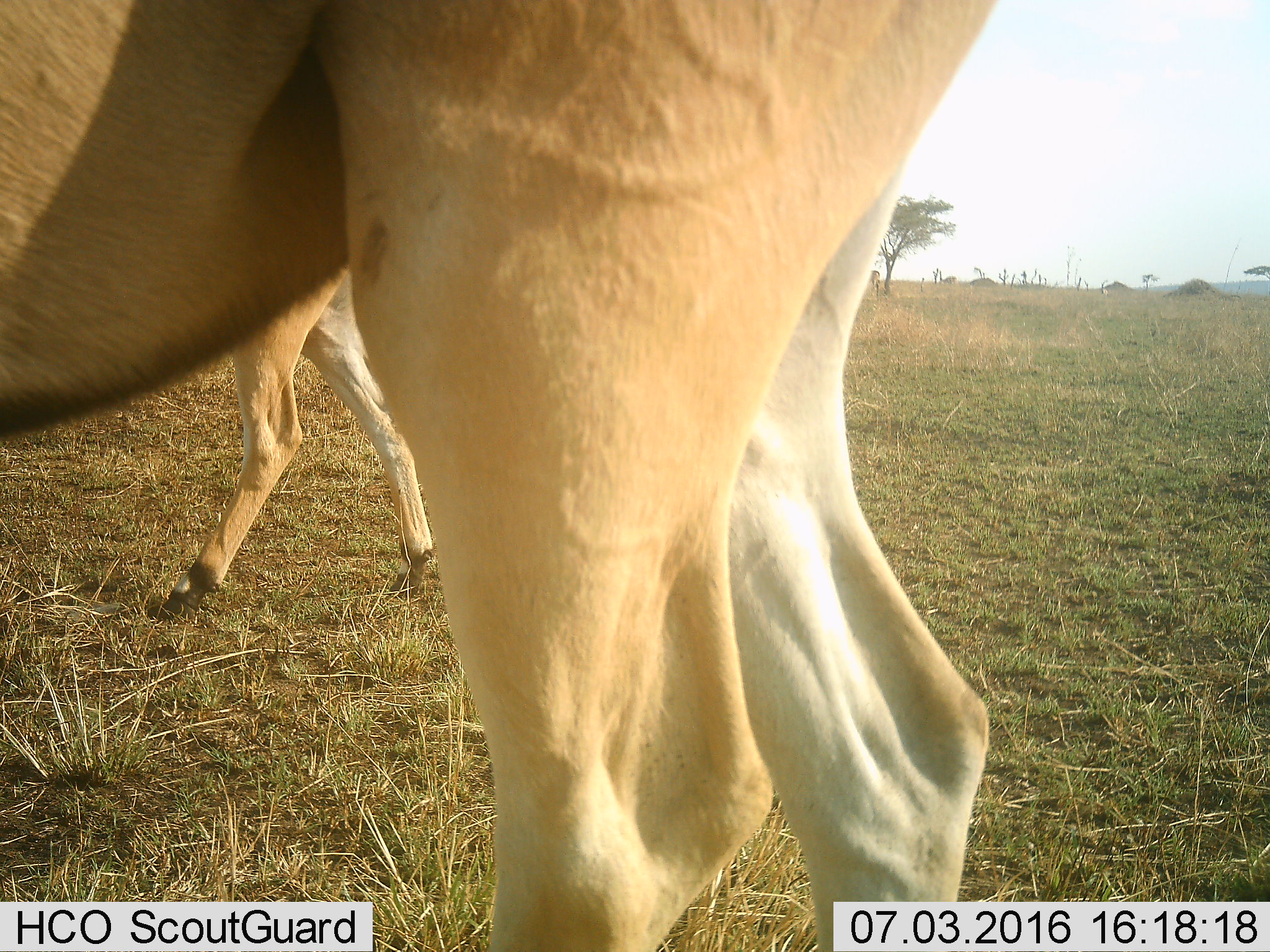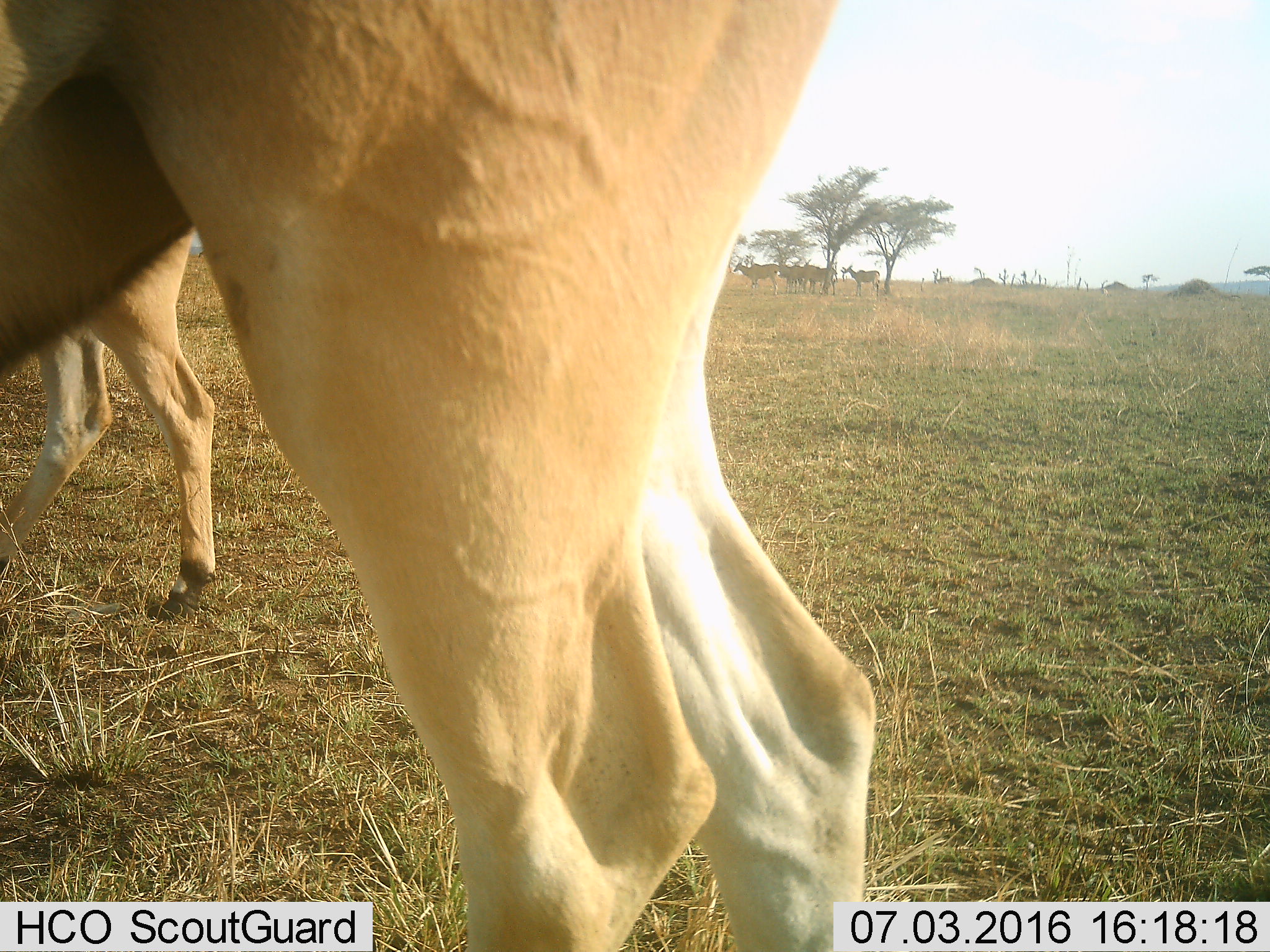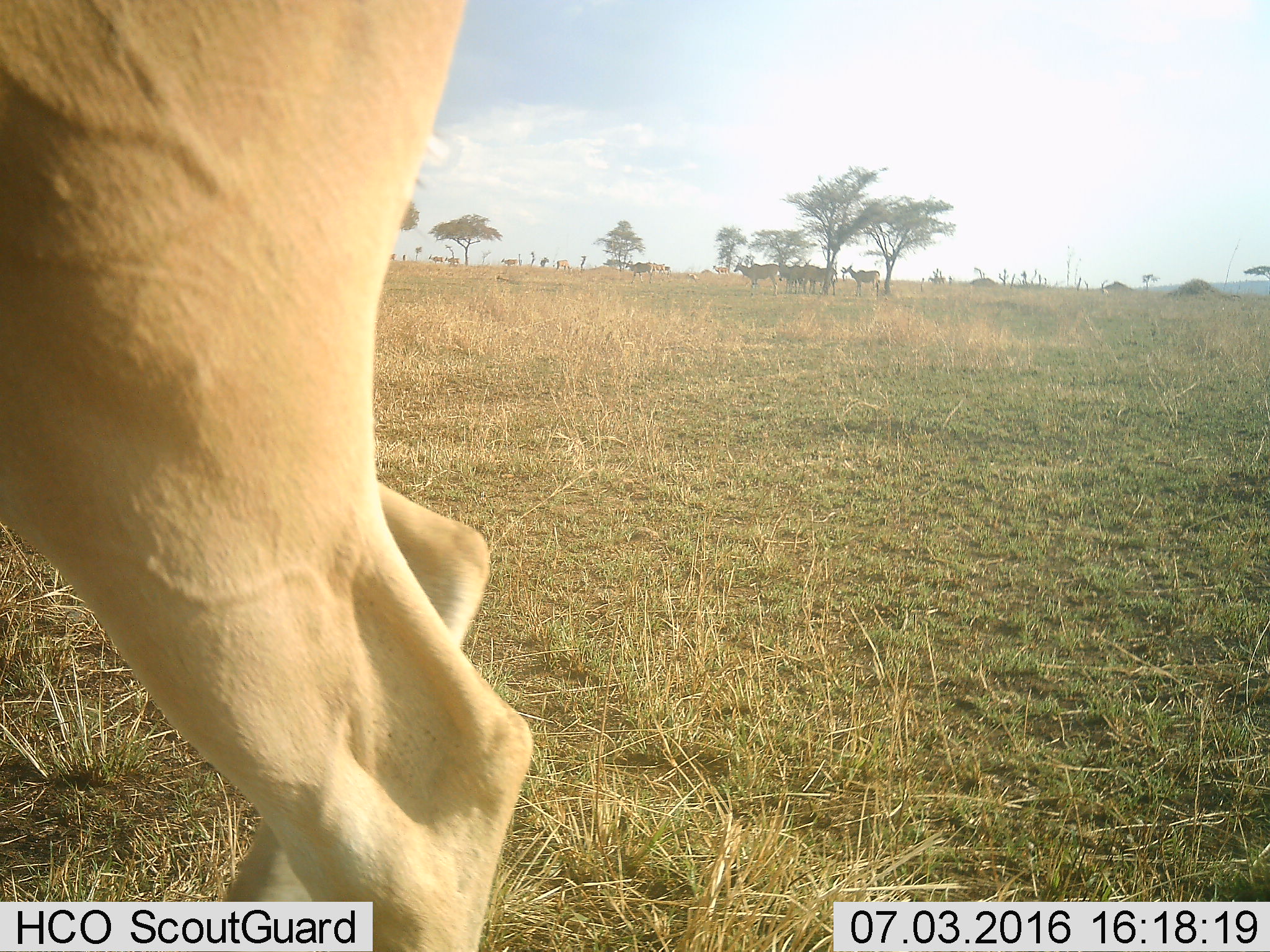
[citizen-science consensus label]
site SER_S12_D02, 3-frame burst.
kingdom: Animalia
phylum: Chordata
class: Mammalia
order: Artiodactyla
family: Bovidae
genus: Tragelaphus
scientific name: Tragelaphus oryx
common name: eland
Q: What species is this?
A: Eland (Tragelaphus oryx).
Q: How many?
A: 11-50.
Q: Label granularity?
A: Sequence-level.